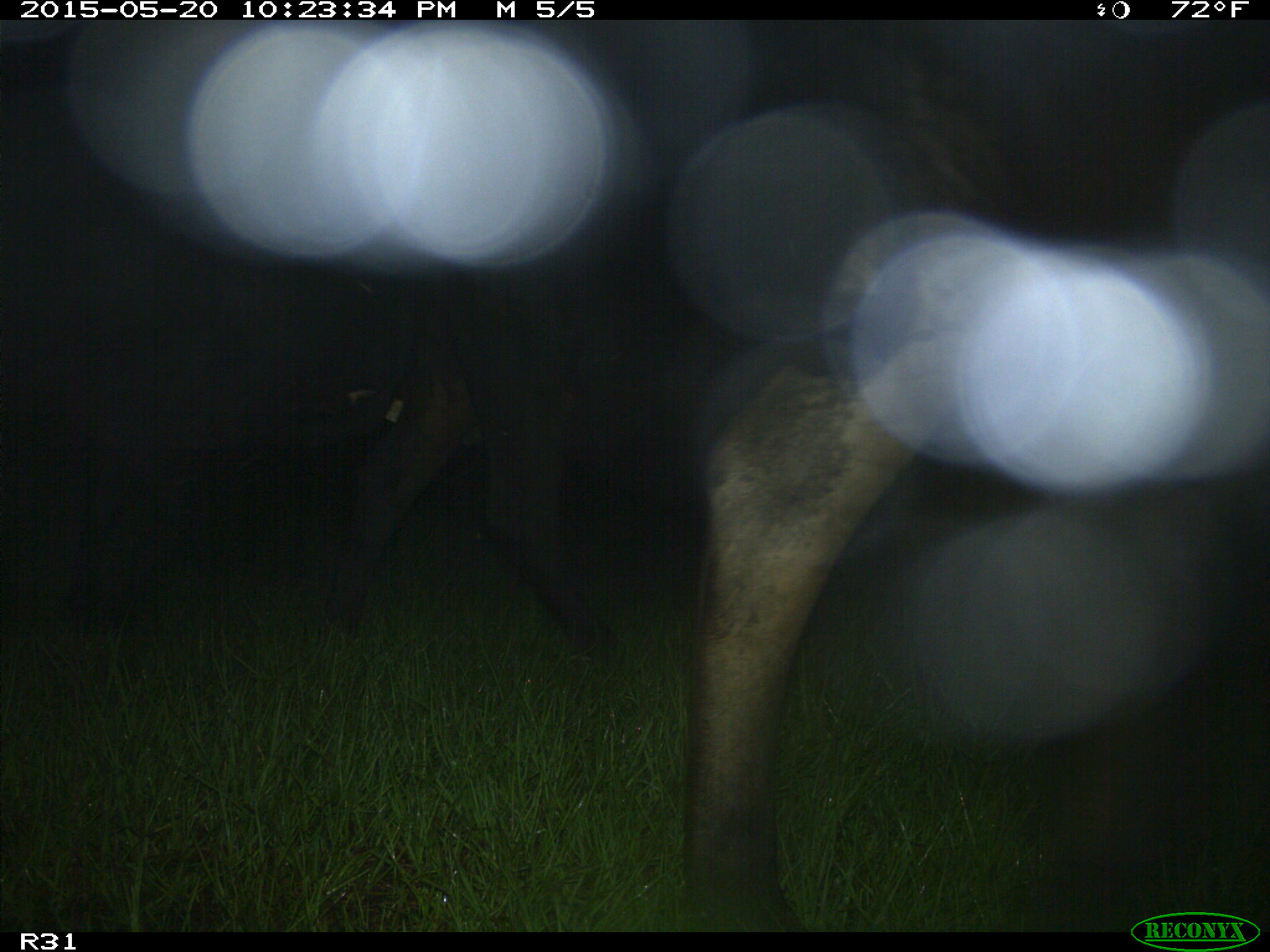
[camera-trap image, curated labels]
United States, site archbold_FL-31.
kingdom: Animalia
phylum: Chordata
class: Mammalia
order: Artiodactyla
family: Bovidae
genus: Bos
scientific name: Bos taurus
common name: domestic cow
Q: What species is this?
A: Bos taurus (domestic cow).